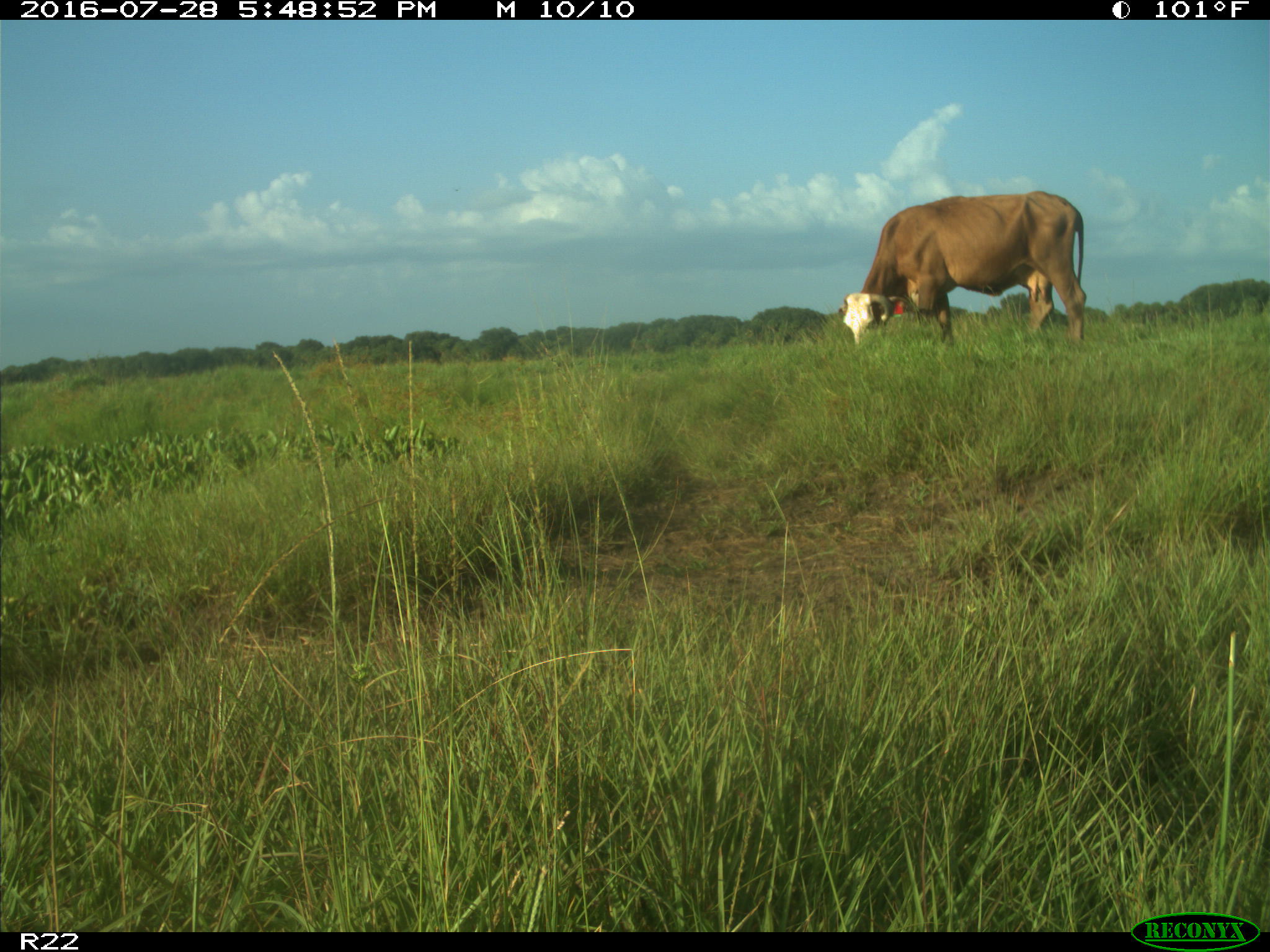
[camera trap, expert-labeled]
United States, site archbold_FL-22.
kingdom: Animalia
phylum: Chordata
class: Mammalia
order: Artiodactyla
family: Bovidae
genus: Bos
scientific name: Bos taurus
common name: domestic cow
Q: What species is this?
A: Bos taurus (domestic cow).